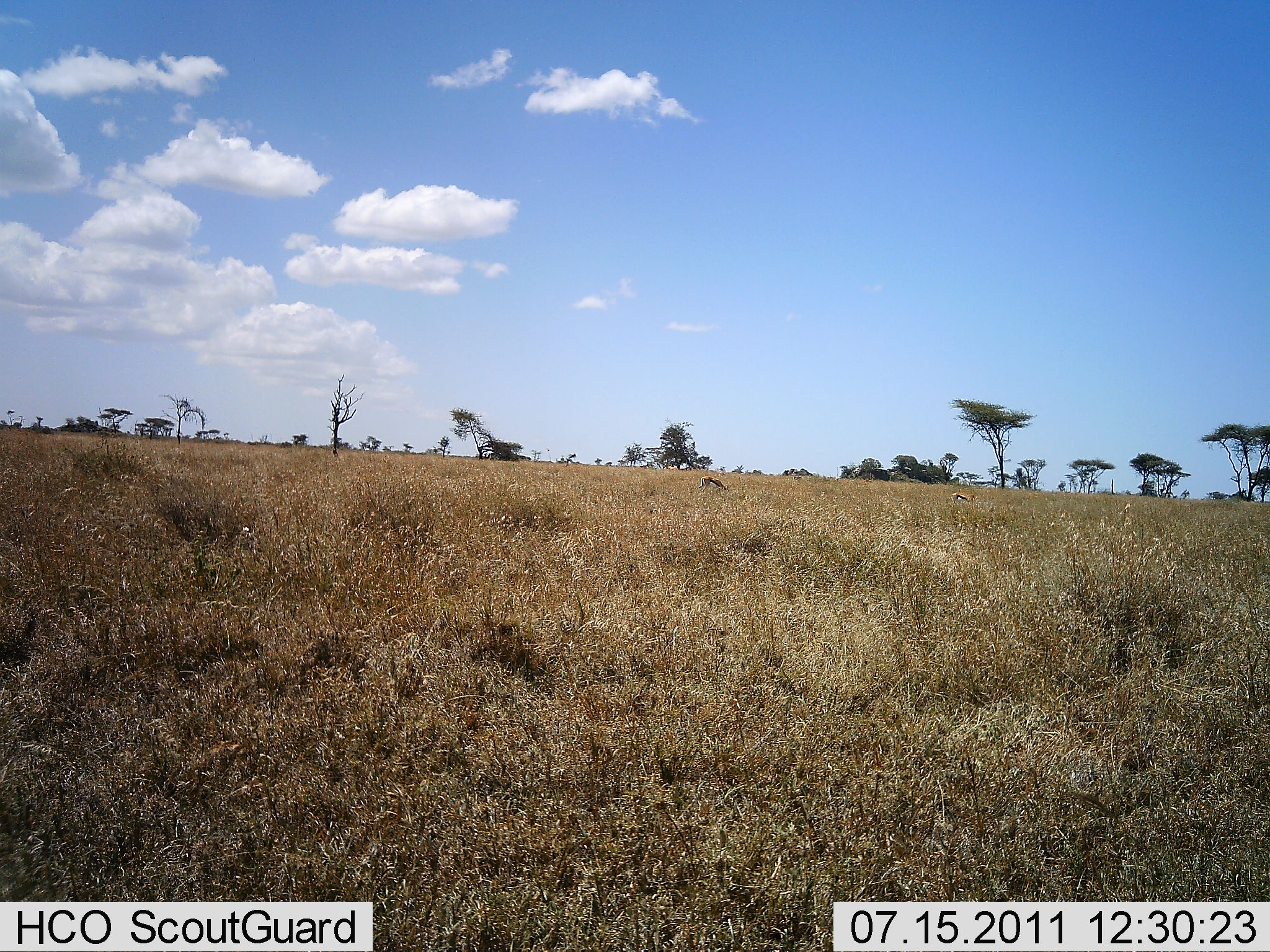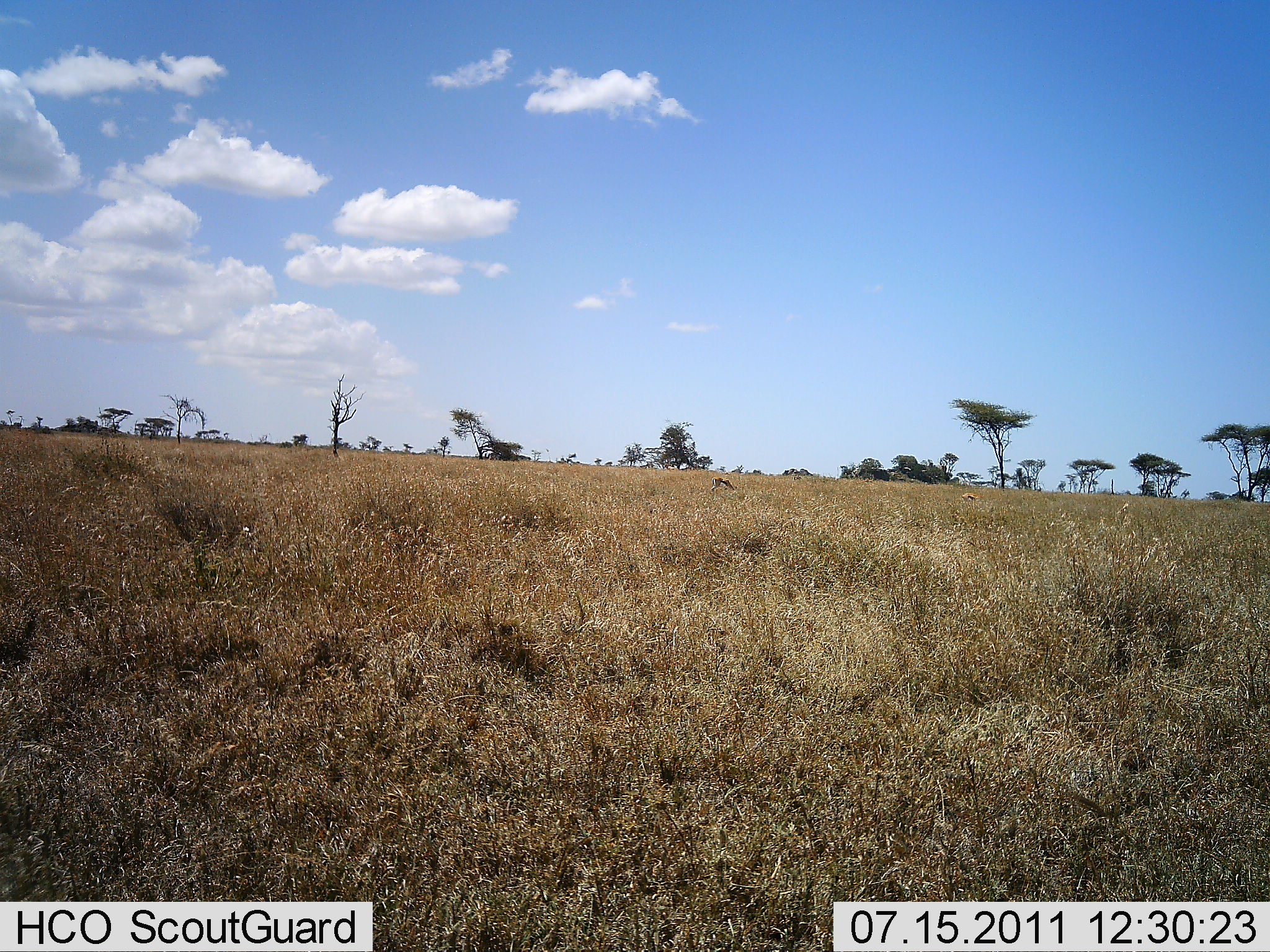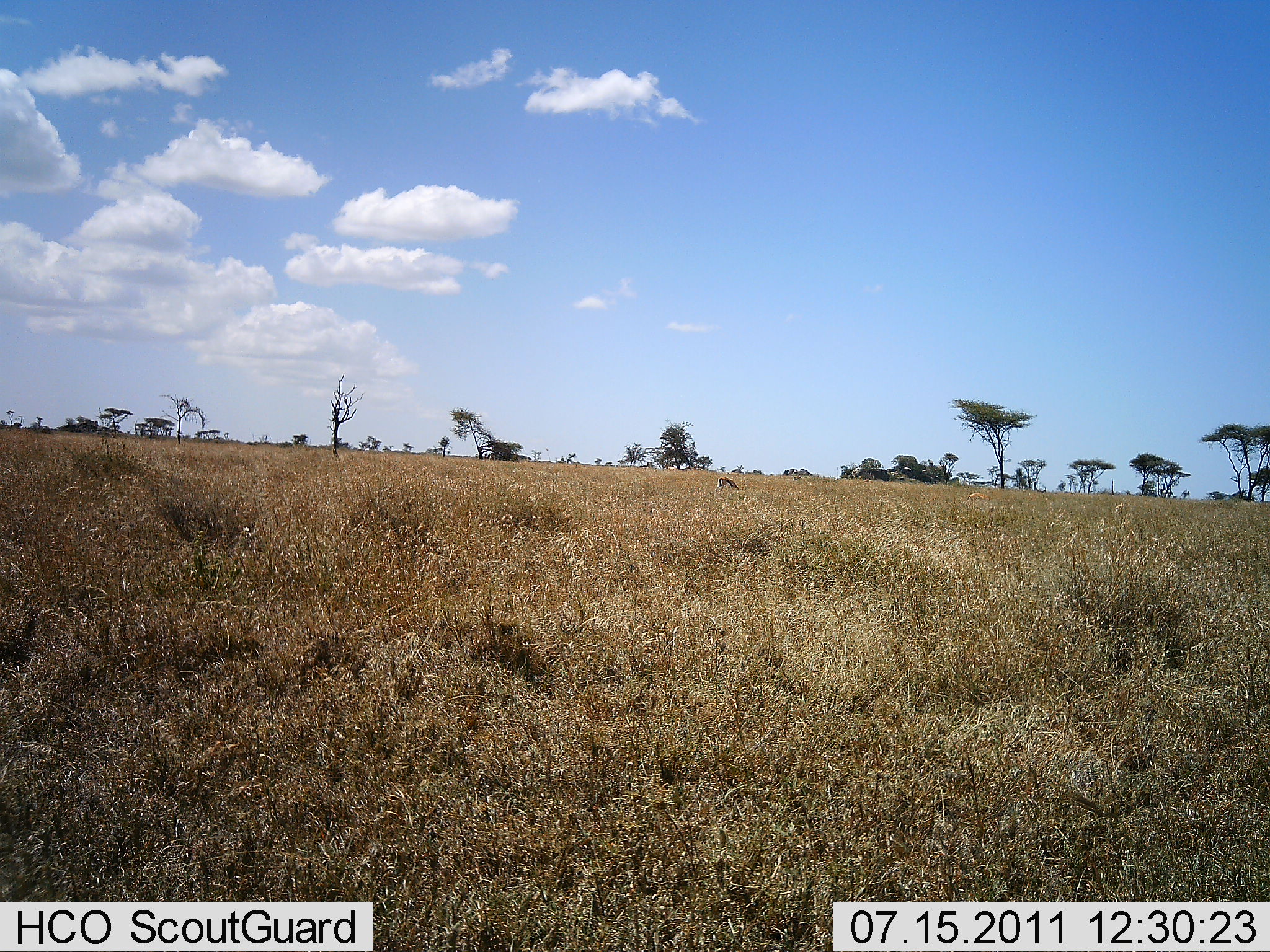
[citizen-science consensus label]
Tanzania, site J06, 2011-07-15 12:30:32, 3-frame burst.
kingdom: Animalia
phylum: Chordata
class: Mammalia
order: Artiodactyla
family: Bovidae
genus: Eudorcas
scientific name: Eudorcas thomsonii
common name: thomson's gazelle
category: gazellethomsons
Gazellethomsons (thomson's gazelle) (Eudorcas thomsonii), count 2. Behavior (volunteer vote fractions): standing 0%, resting 0%, moving 33%, interacting 0%. Young present (vote fraction): 0%. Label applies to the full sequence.